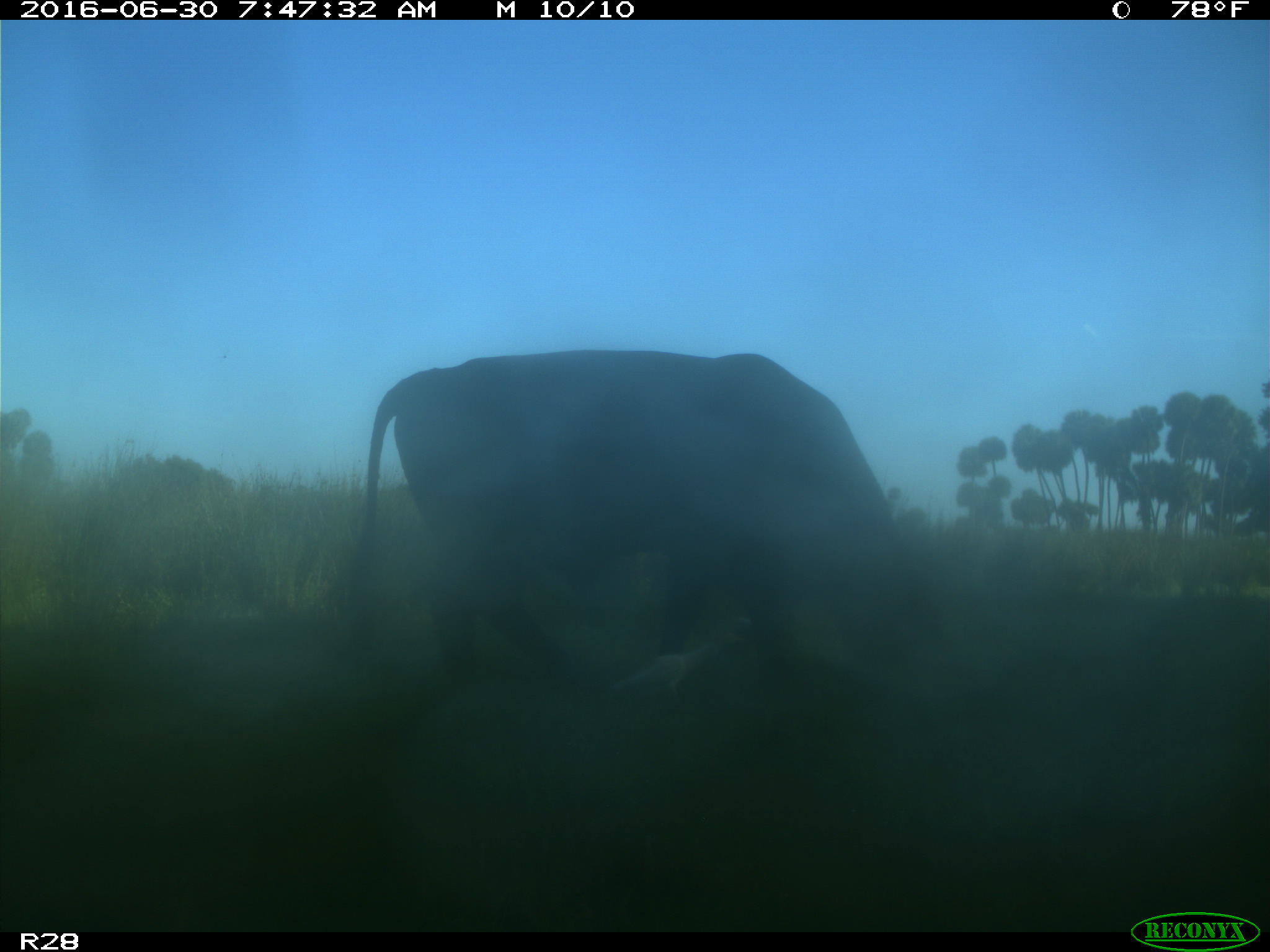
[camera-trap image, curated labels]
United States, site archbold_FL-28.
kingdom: Animalia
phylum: Chordata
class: Mammalia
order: Artiodactyla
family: Bovidae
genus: Bos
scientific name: Bos taurus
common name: domestic cow